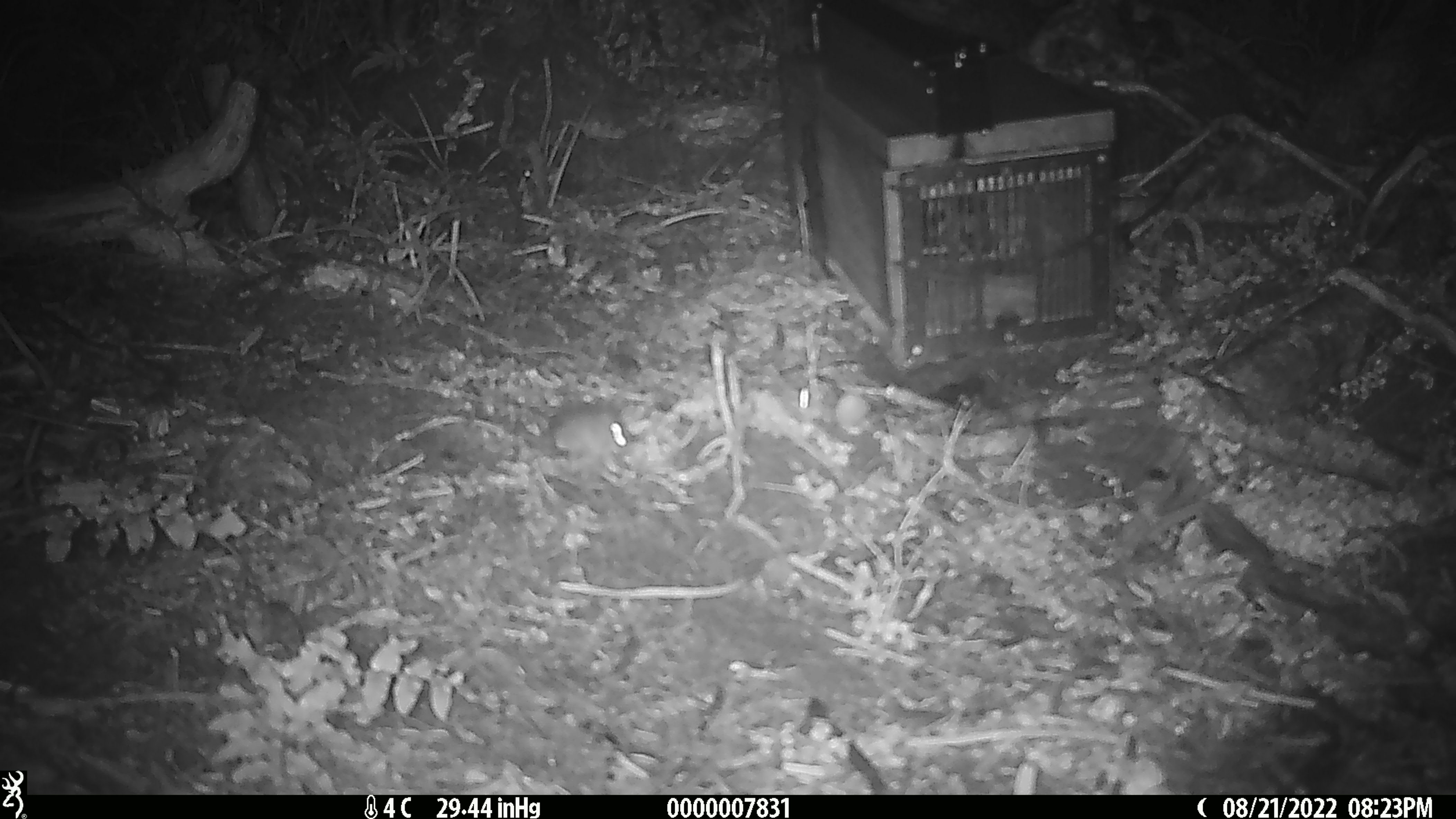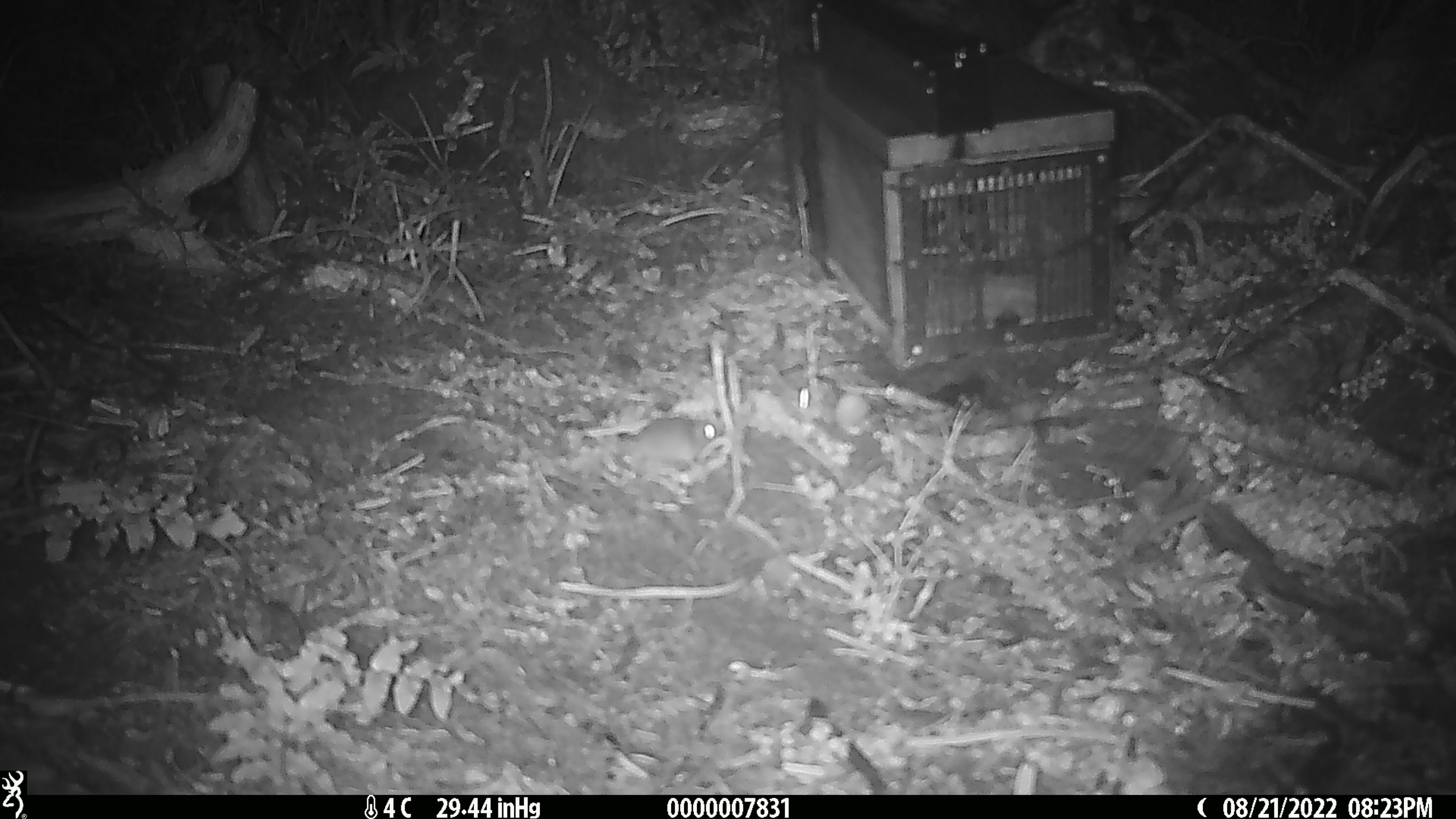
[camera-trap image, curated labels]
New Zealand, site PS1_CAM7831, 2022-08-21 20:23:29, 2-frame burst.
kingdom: Animalia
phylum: Chordata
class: Mammalia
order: Rodentia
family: Muridae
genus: Mus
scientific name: Mus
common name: mouse